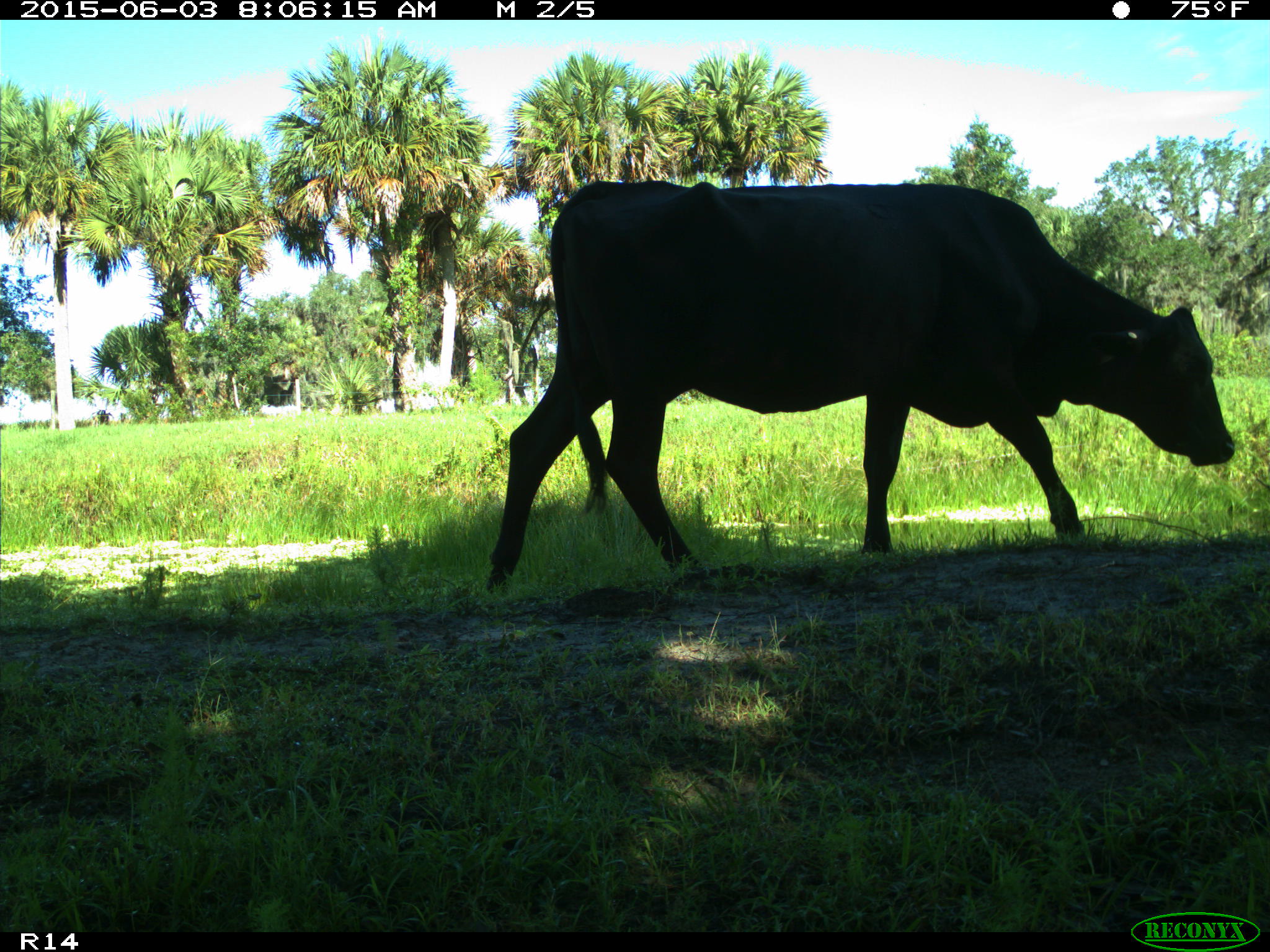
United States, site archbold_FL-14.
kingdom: Animalia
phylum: Chordata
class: Mammalia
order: Artiodactyla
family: Bovidae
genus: Bos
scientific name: Bos taurus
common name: domestic cow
Bos taurus (domestic cow).